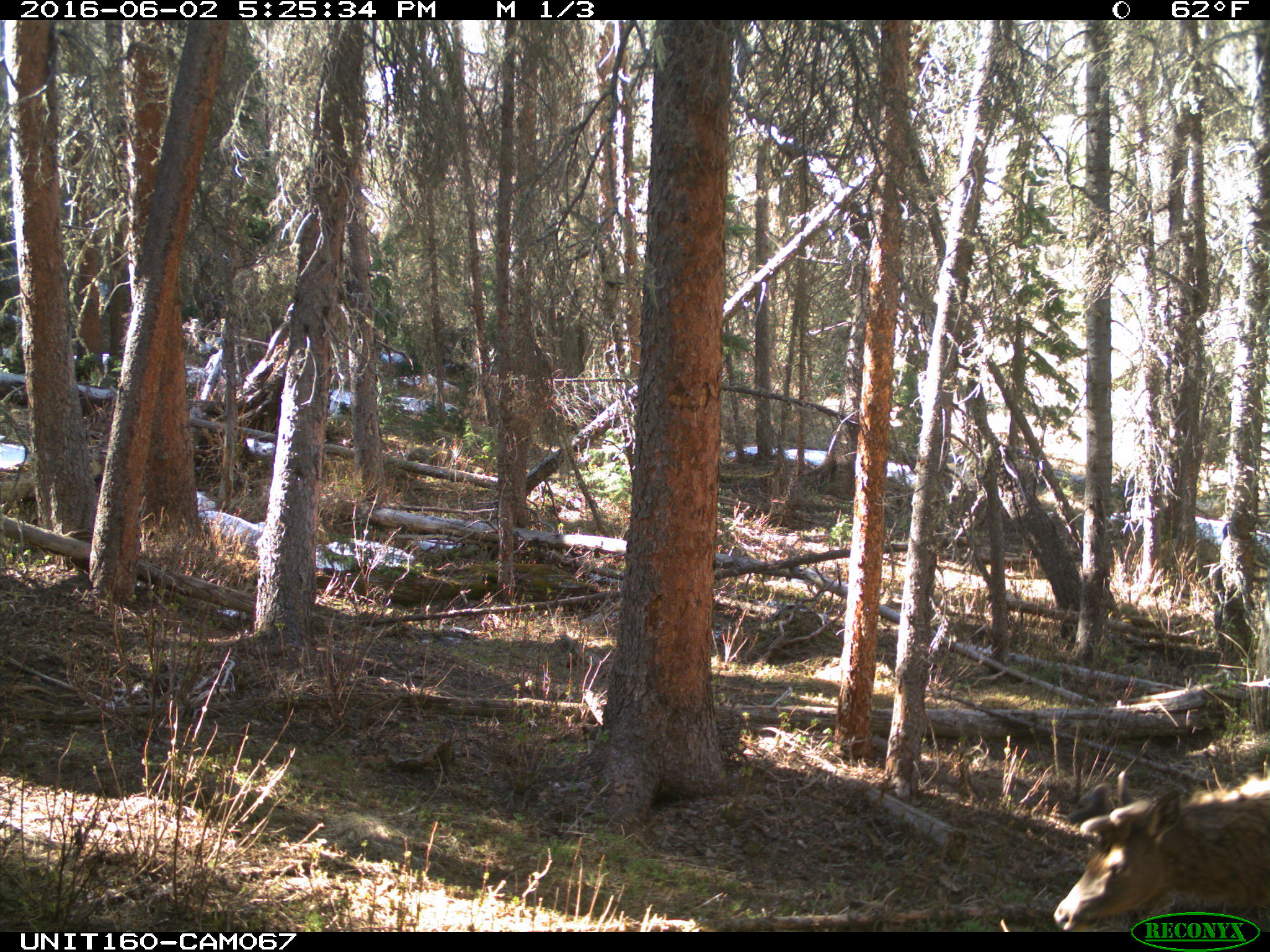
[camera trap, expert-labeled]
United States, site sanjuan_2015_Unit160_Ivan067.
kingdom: Animalia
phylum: Chordata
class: Mammalia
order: Artiodactyla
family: Cervidae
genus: Cervus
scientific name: Cervus elaphus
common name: red deer